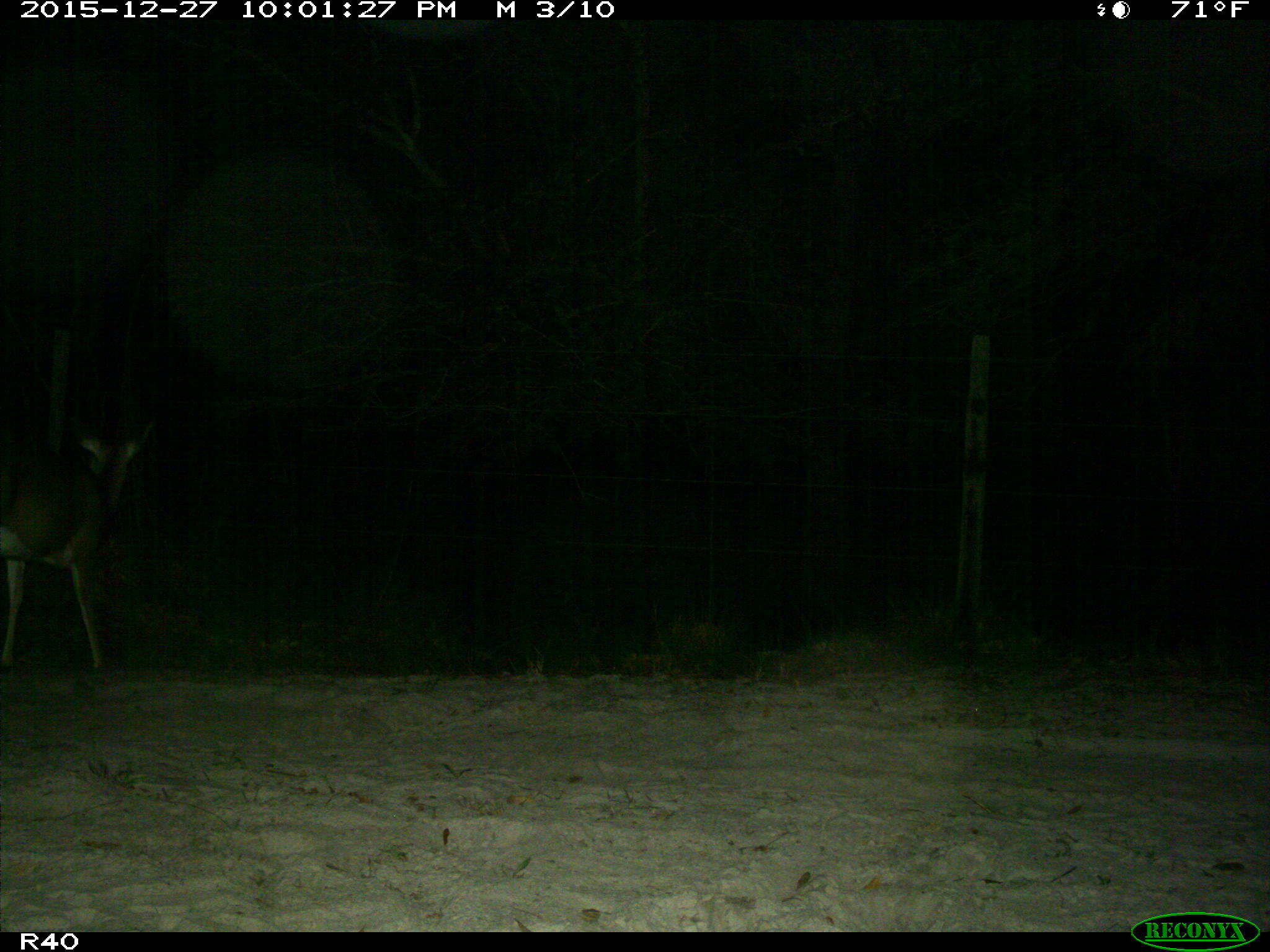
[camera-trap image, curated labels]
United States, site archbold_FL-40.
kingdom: Animalia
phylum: Chordata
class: Mammalia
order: Artiodactyla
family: Cervidae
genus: Odocoileus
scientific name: Odocoileus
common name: deer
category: unidentified deer